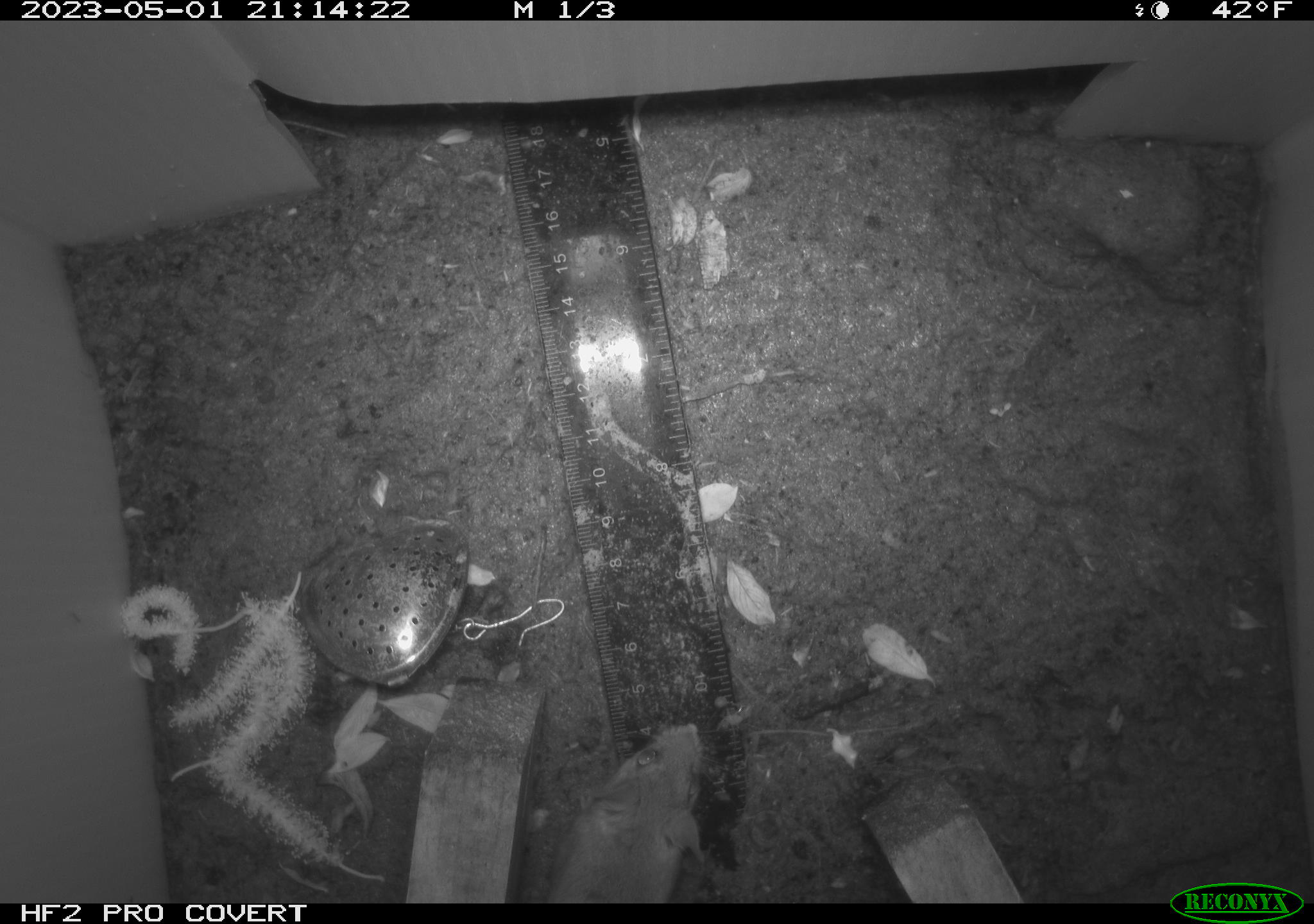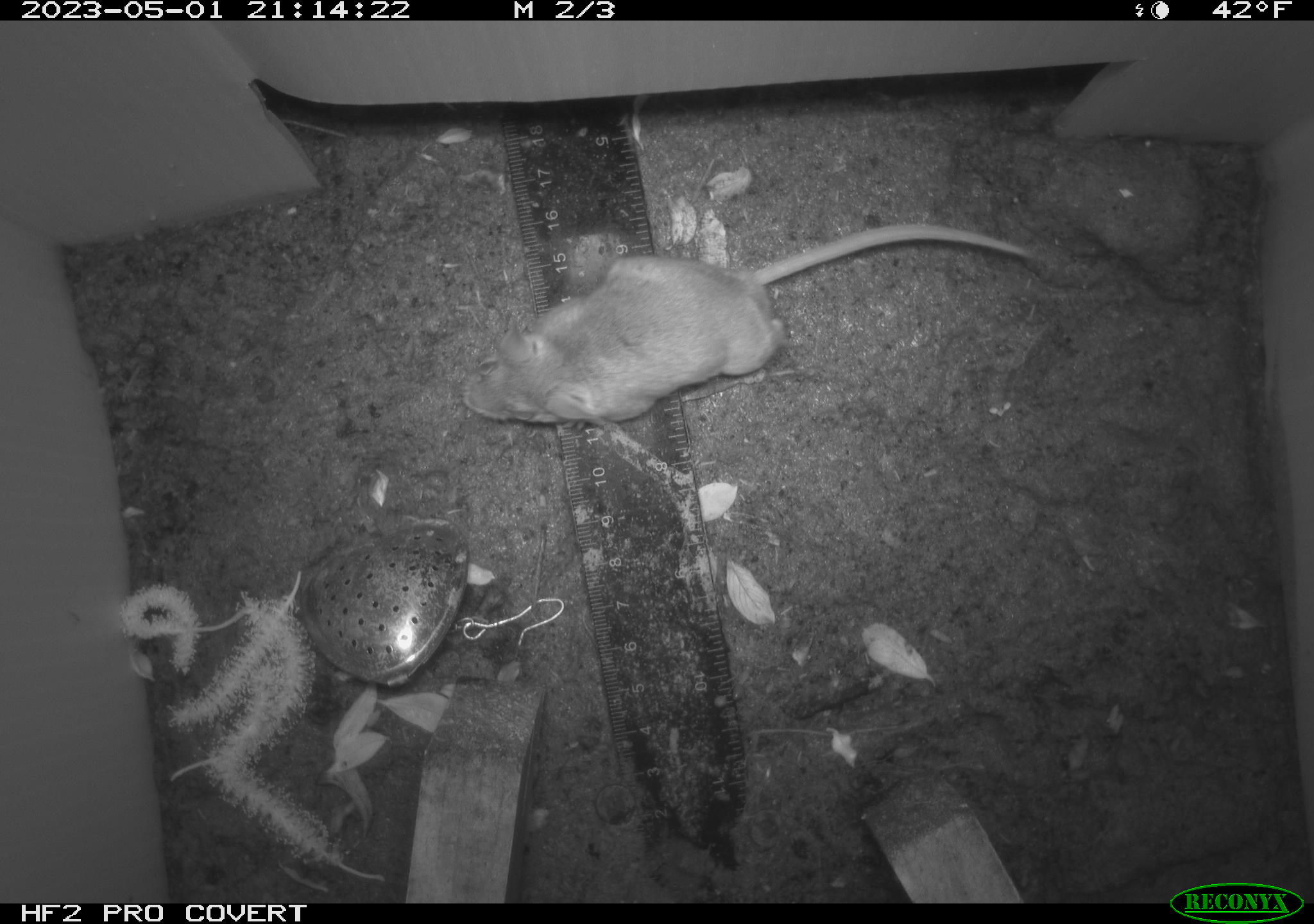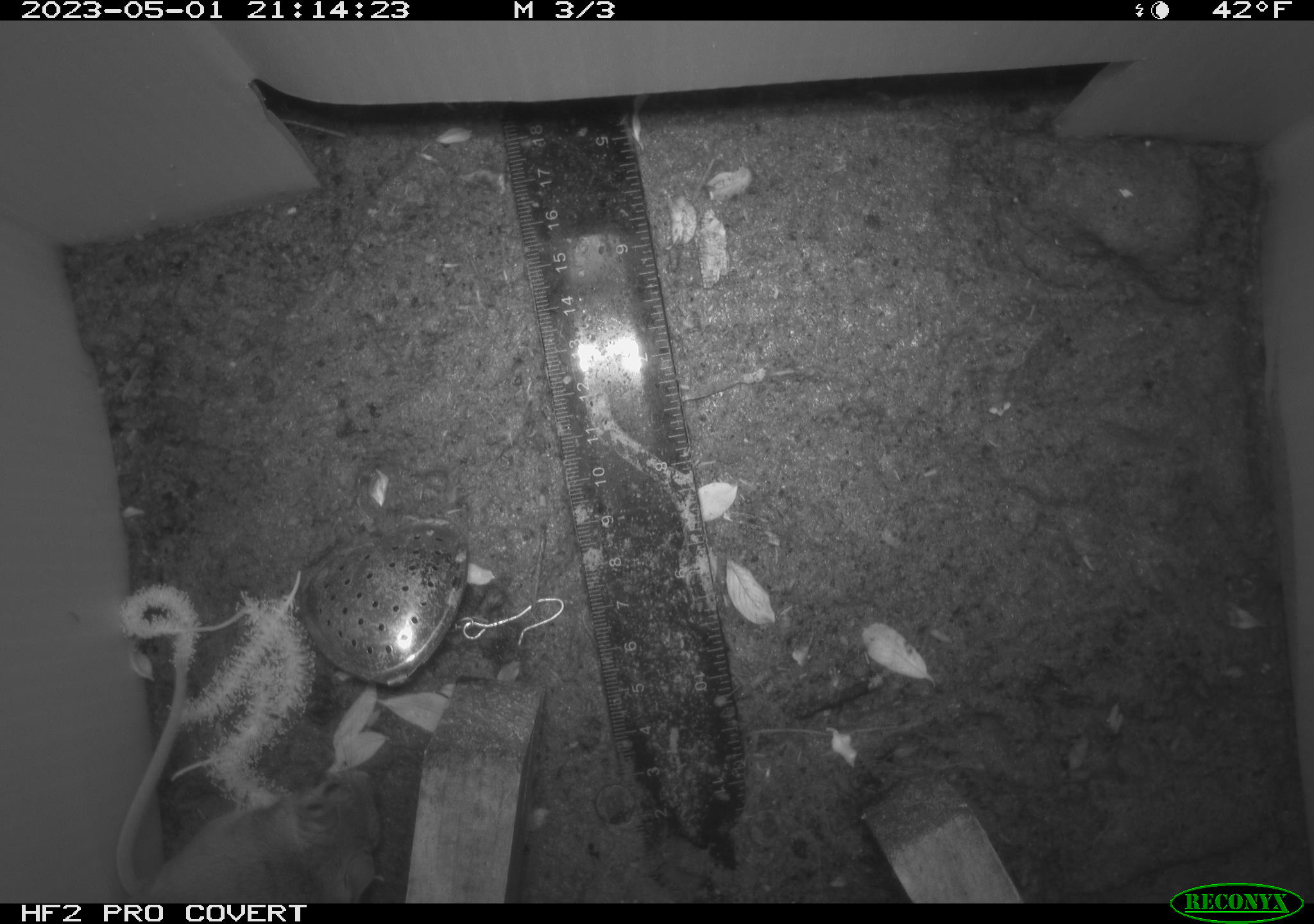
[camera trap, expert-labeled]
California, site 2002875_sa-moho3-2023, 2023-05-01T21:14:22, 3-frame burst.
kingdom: Animalia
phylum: Chordata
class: Mammalia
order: Rodentia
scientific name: Rodentia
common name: mouse species